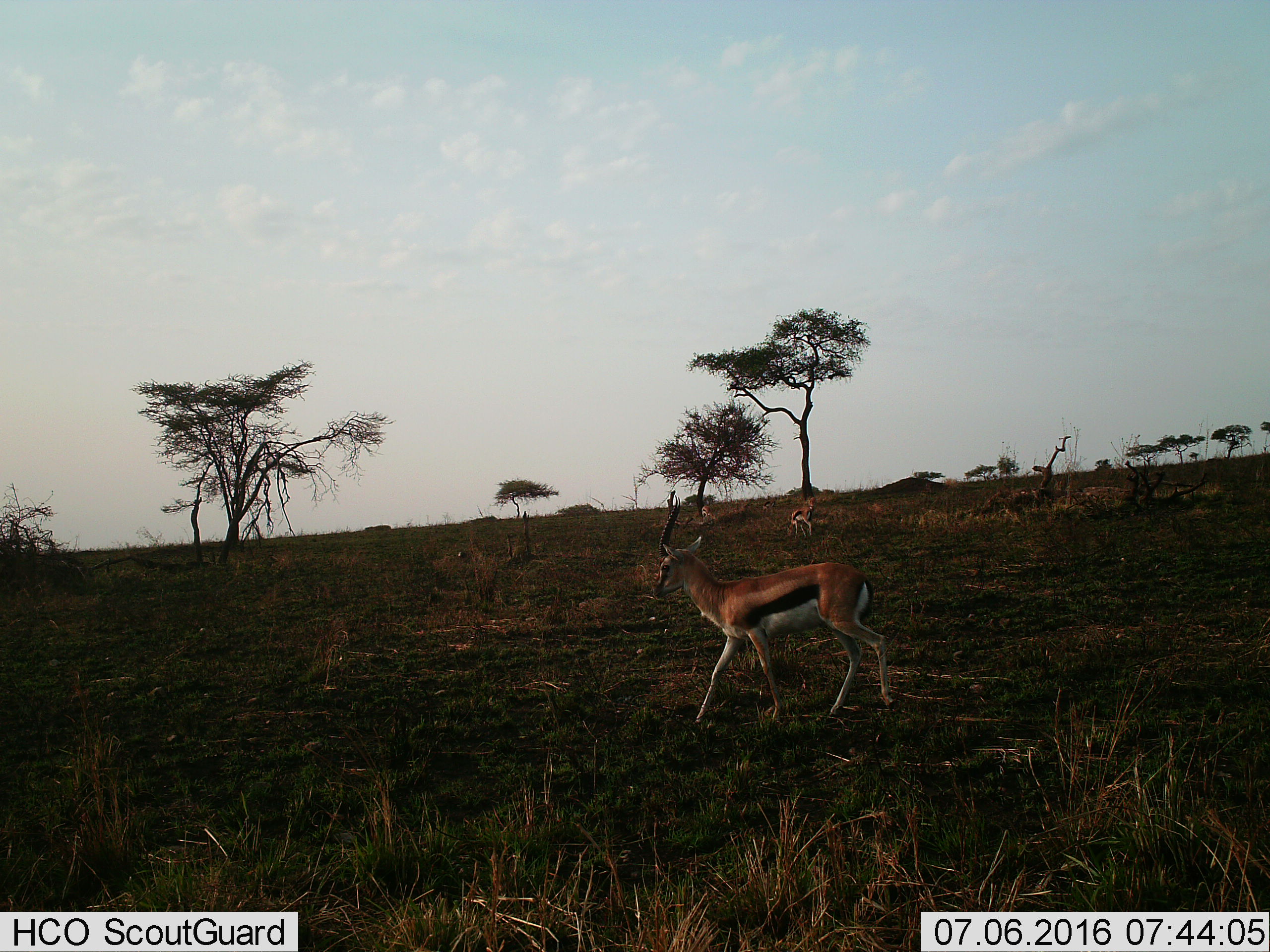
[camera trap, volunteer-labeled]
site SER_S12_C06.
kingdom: Animalia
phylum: Chordata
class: Mammalia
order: Artiodactyla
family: Bovidae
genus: Eudorcas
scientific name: Eudorcas thomsonii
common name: thomson's gazelle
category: gazellethomsons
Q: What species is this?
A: Gazellethomsons (thomson's gazelle) (Eudorcas thomsonii).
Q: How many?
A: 3.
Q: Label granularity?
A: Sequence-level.